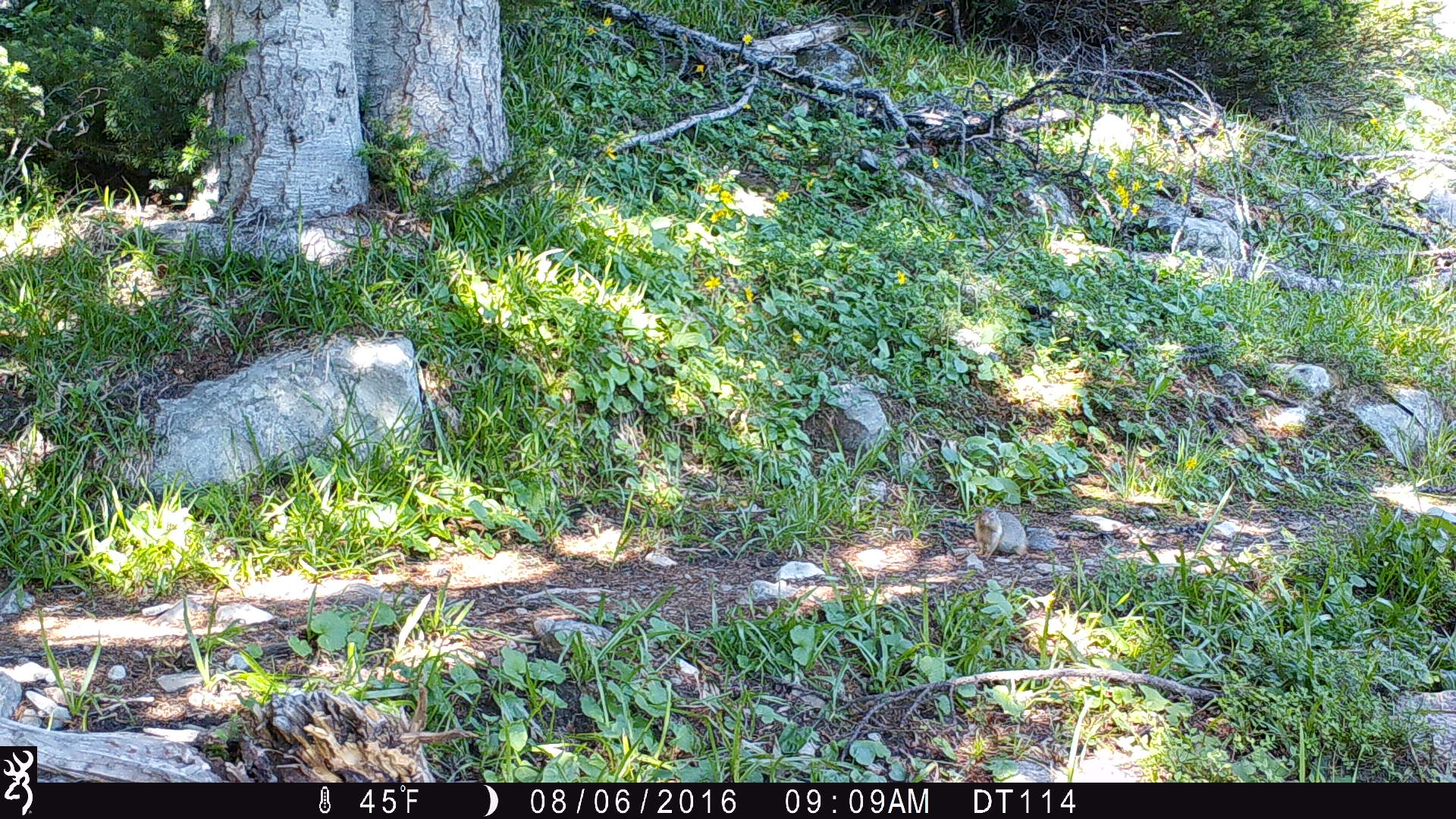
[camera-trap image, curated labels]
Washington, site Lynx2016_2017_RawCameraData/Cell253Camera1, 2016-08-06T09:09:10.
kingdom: Animalia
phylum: Chordata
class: Mammalia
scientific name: Mammalia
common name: small mammal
Small mammal (Mammalia). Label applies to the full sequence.